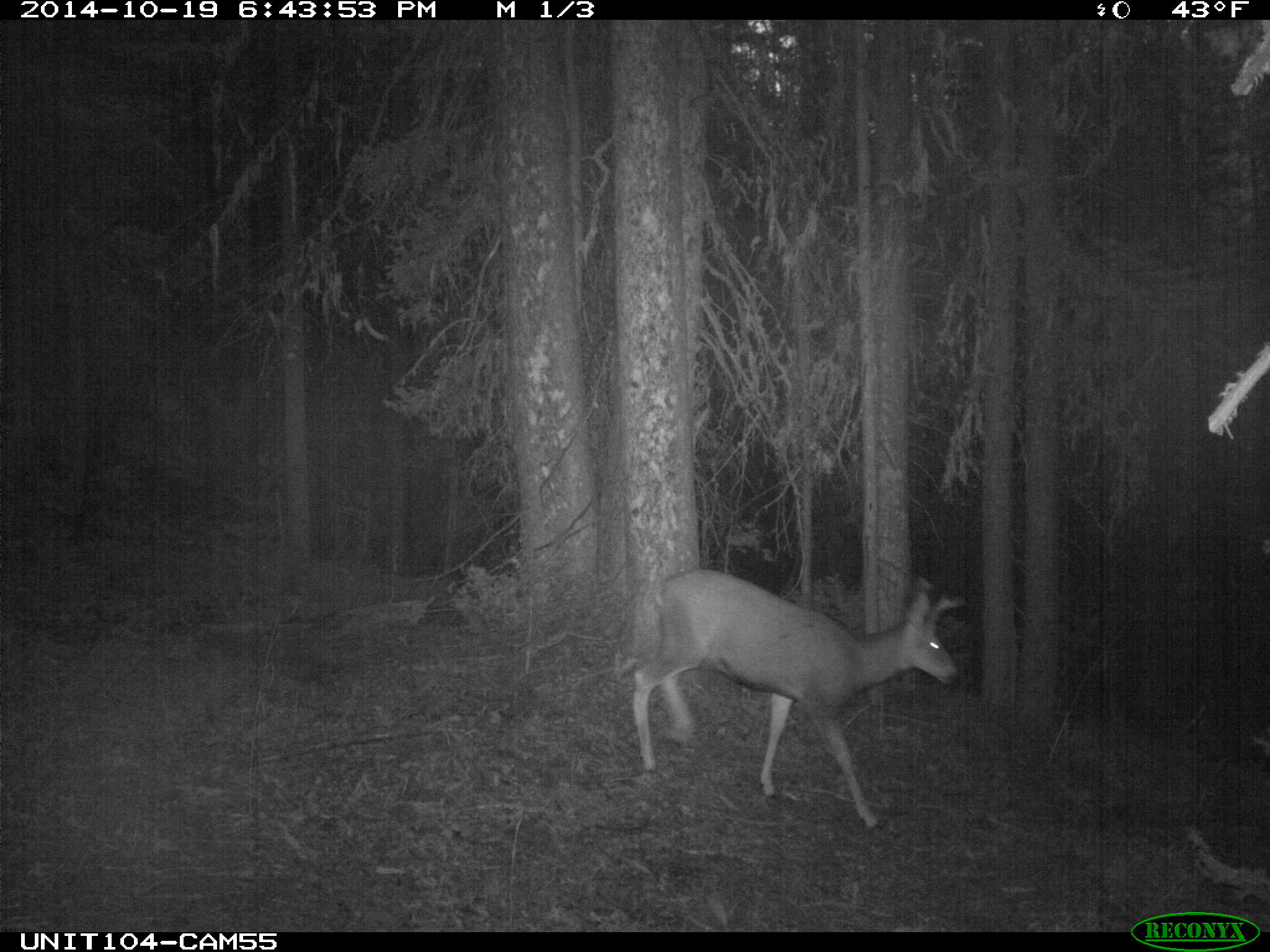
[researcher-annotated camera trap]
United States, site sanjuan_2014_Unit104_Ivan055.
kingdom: Animalia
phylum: Chordata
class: Mammalia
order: Artiodactyla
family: Cervidae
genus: Odocoileus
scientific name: Odocoileus hemionus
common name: mule deer